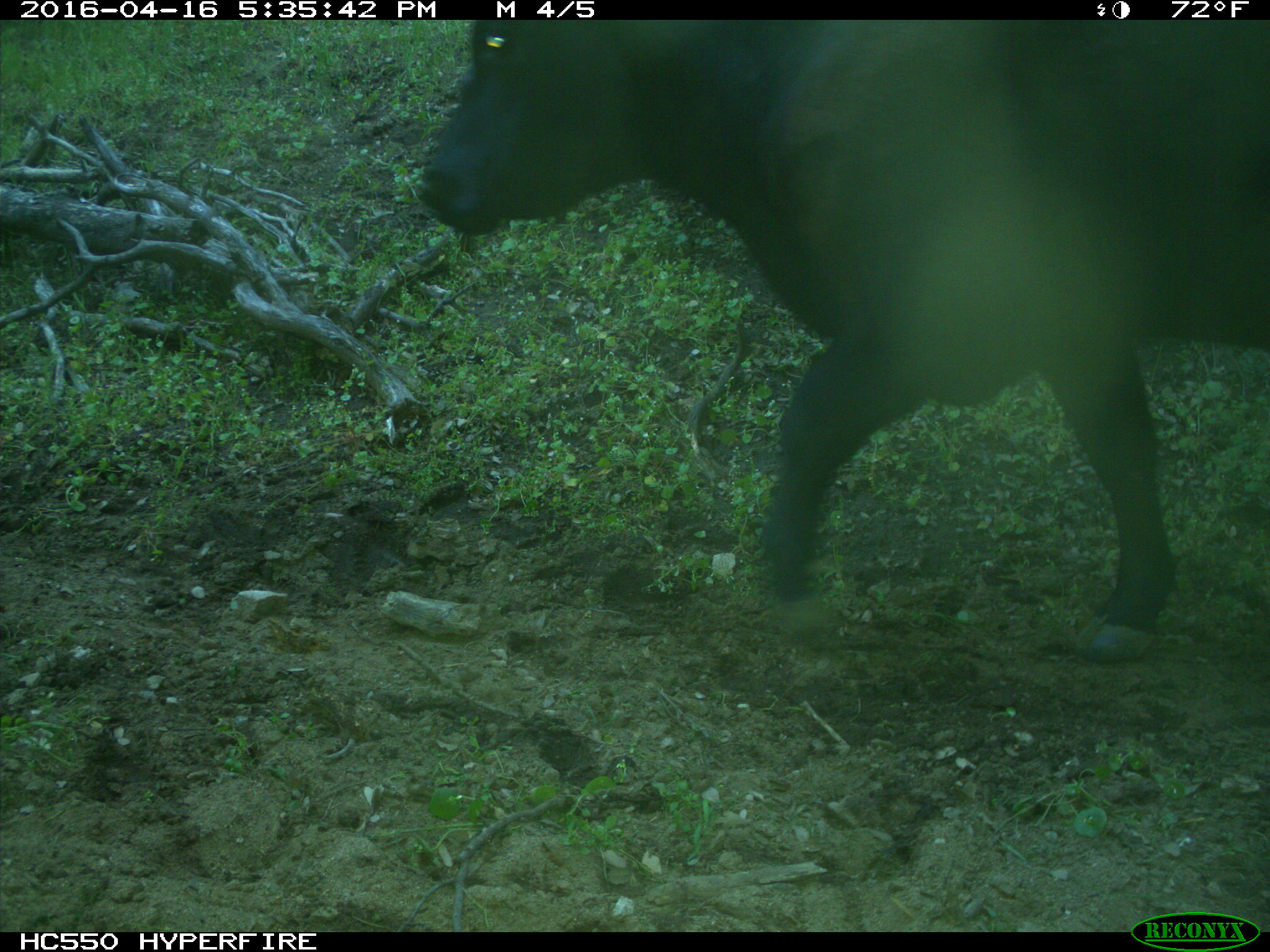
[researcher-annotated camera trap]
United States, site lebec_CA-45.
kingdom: Animalia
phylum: Chordata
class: Mammalia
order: Artiodactyla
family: Bovidae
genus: Bos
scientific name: Bos taurus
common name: domestic cow